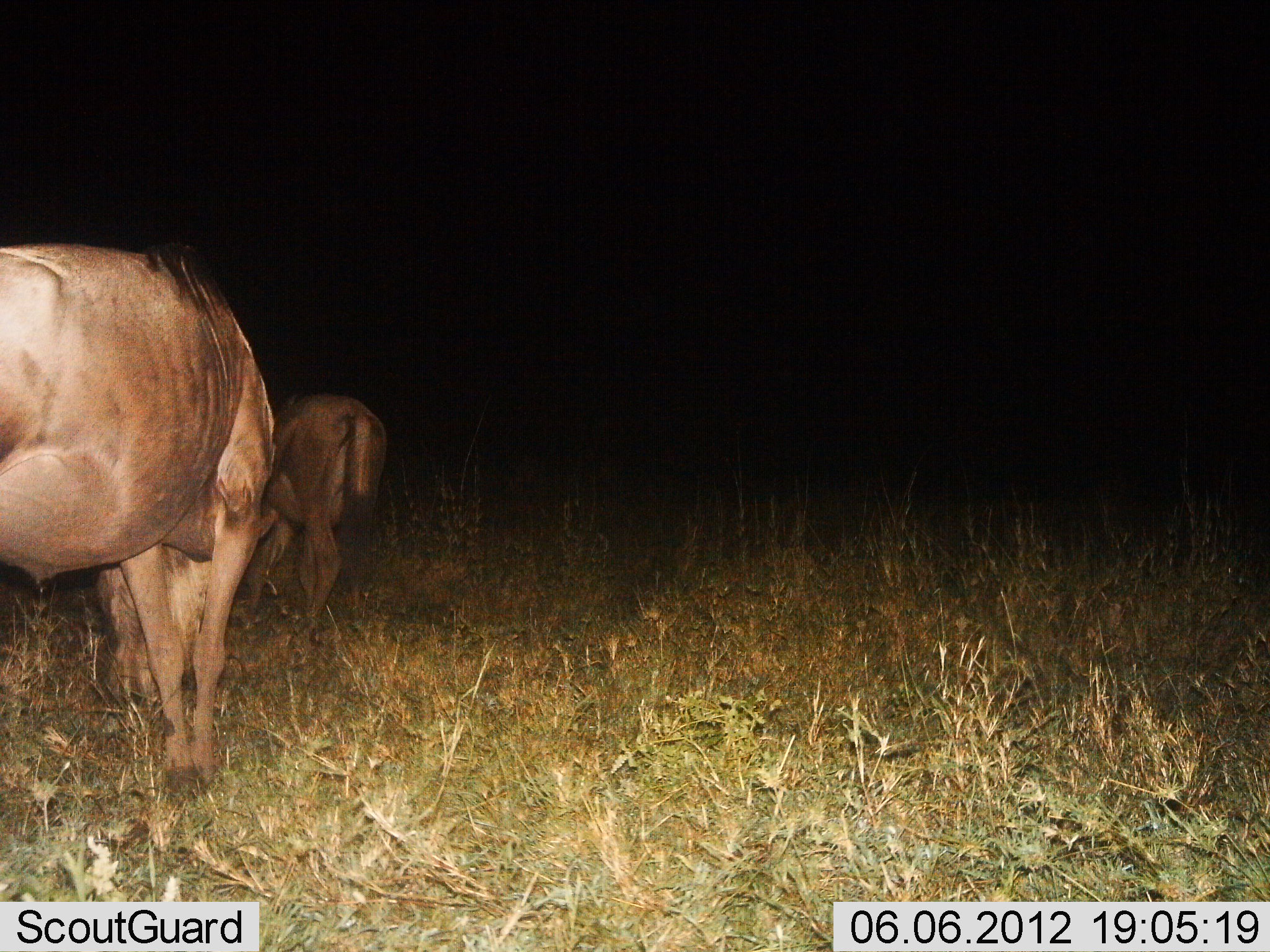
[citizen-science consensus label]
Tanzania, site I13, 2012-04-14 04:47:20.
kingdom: Animalia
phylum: Chordata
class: Mammalia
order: Artiodactyla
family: Bovidae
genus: Connochaetes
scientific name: Connochaetes taurinus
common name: blue wildebeest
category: wildebeest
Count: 2.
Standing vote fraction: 54%.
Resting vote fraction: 0%.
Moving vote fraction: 0%.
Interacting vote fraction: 0%.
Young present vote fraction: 0%.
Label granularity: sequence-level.